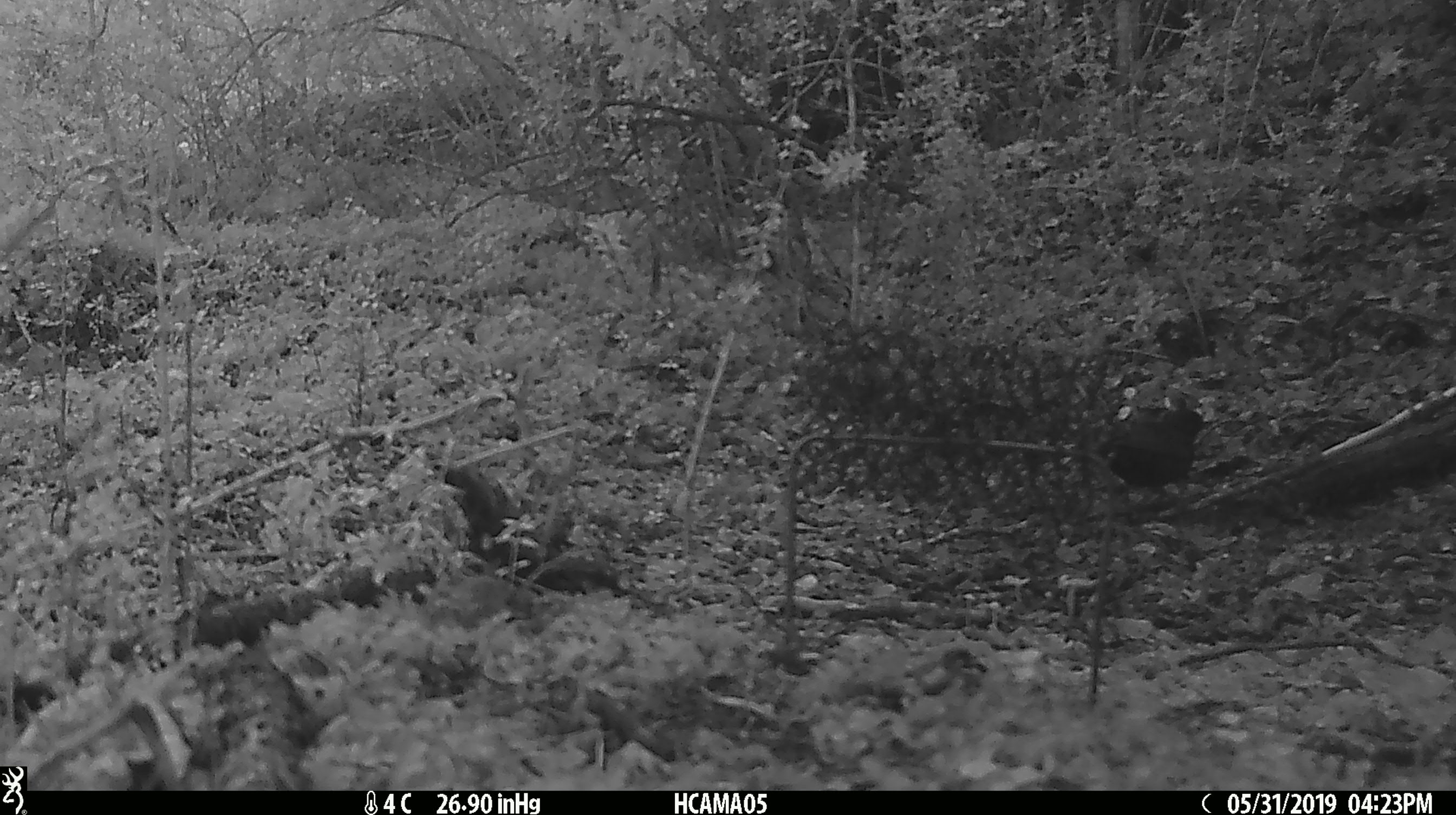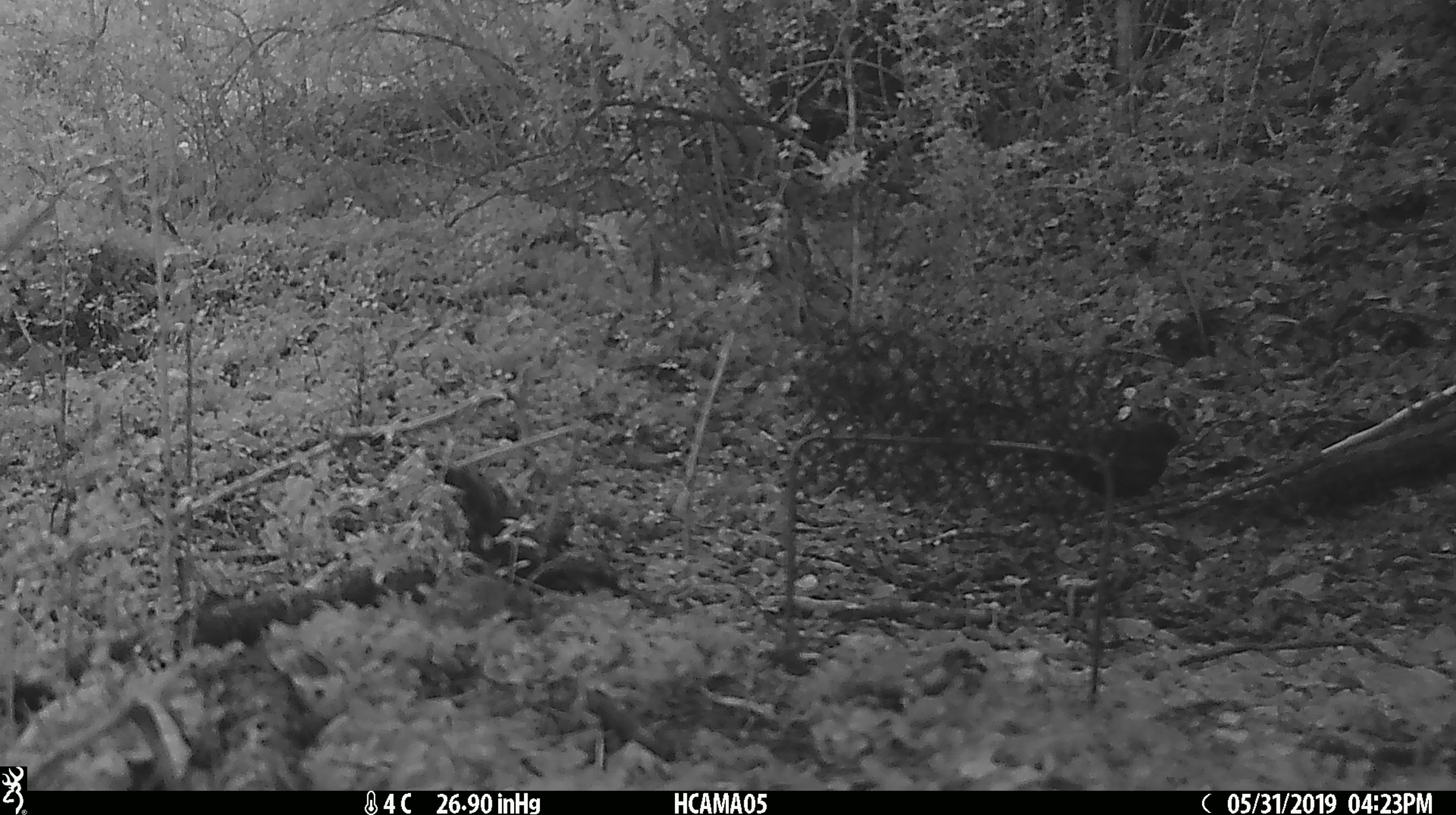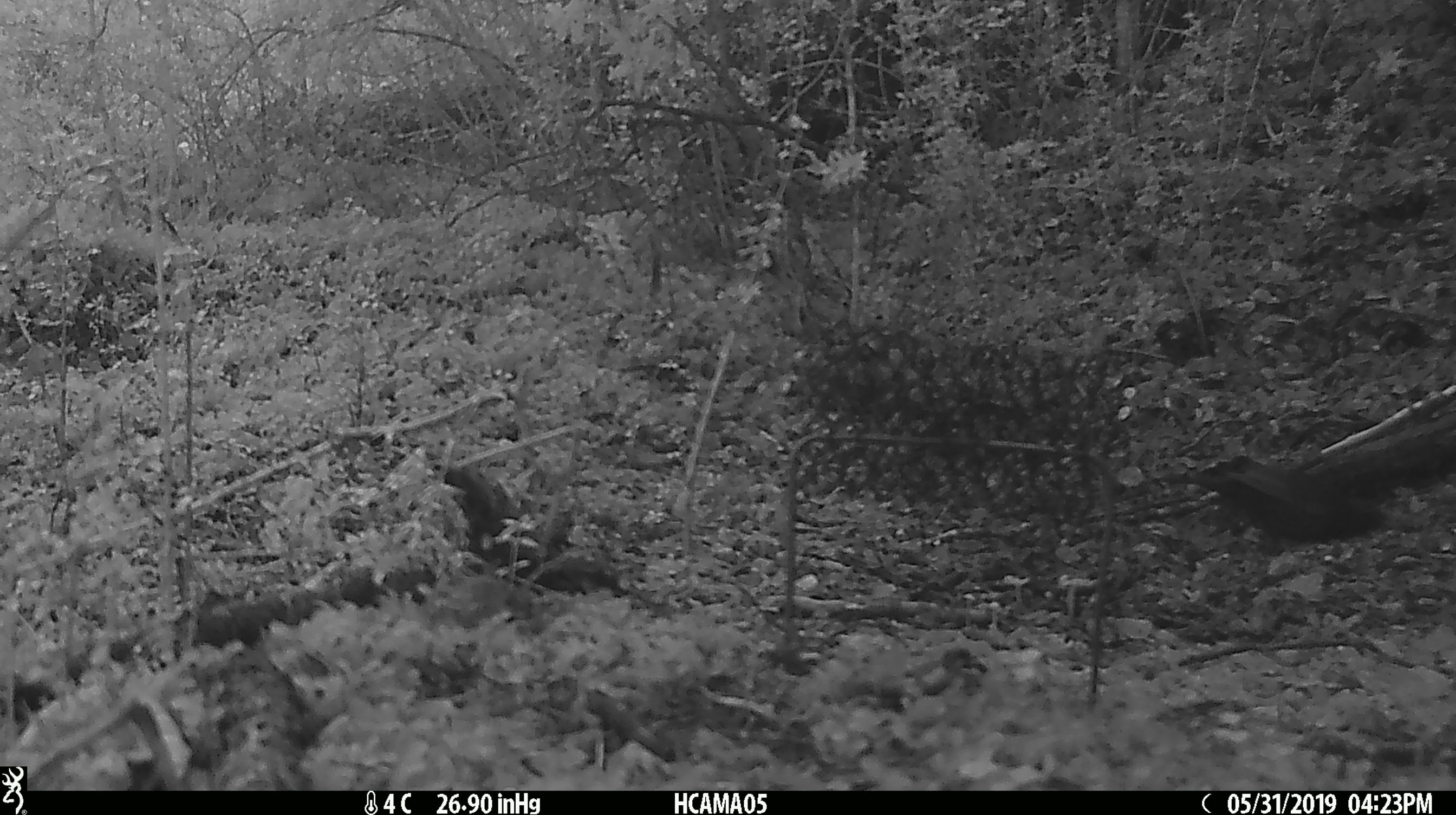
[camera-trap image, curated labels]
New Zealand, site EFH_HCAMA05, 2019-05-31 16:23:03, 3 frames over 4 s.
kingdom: Animalia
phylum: Chordata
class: Aves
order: Passeriformes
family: Turdidae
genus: Turdus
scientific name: Turdus merula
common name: eurasian blackbird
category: blackbird